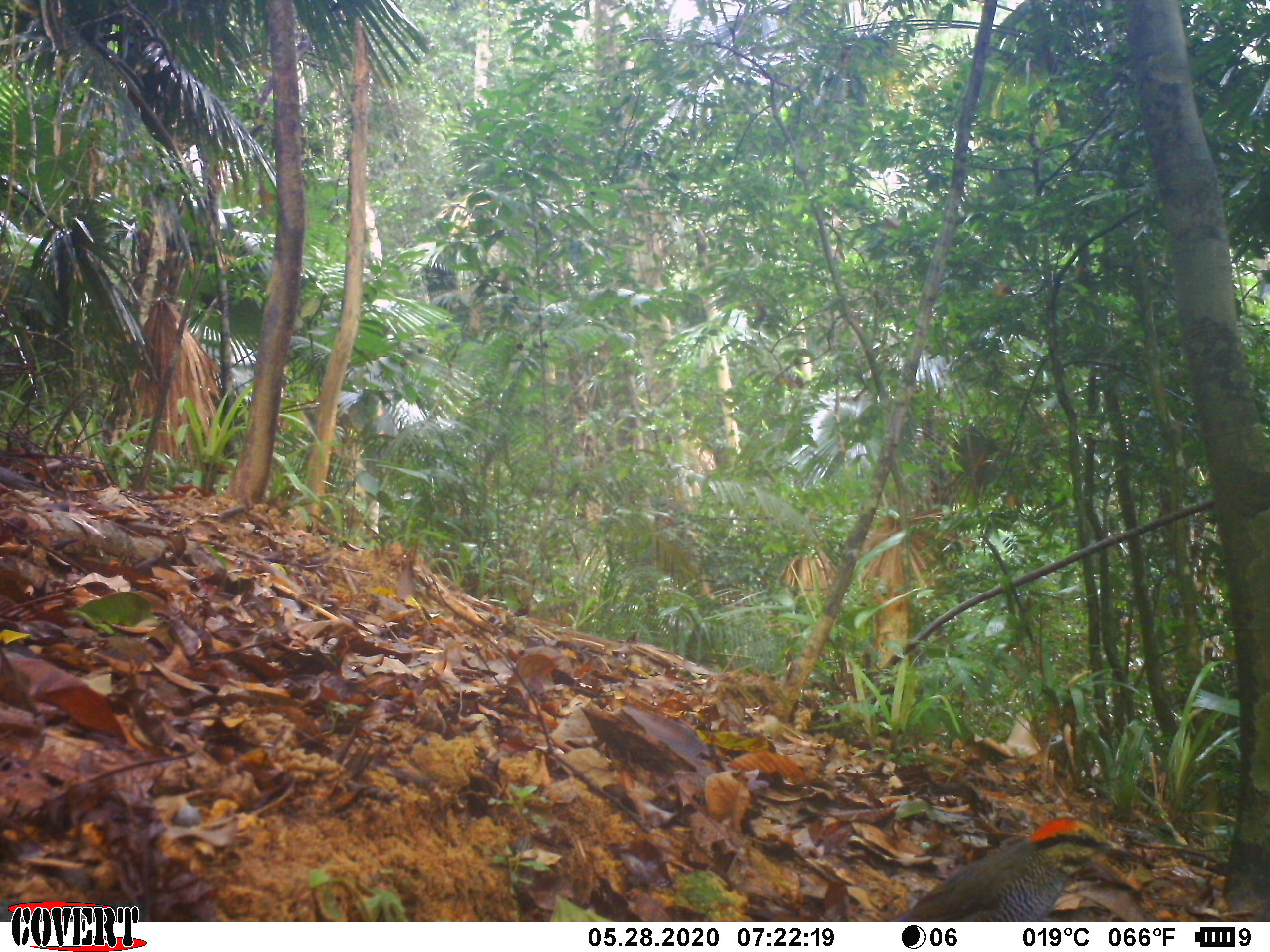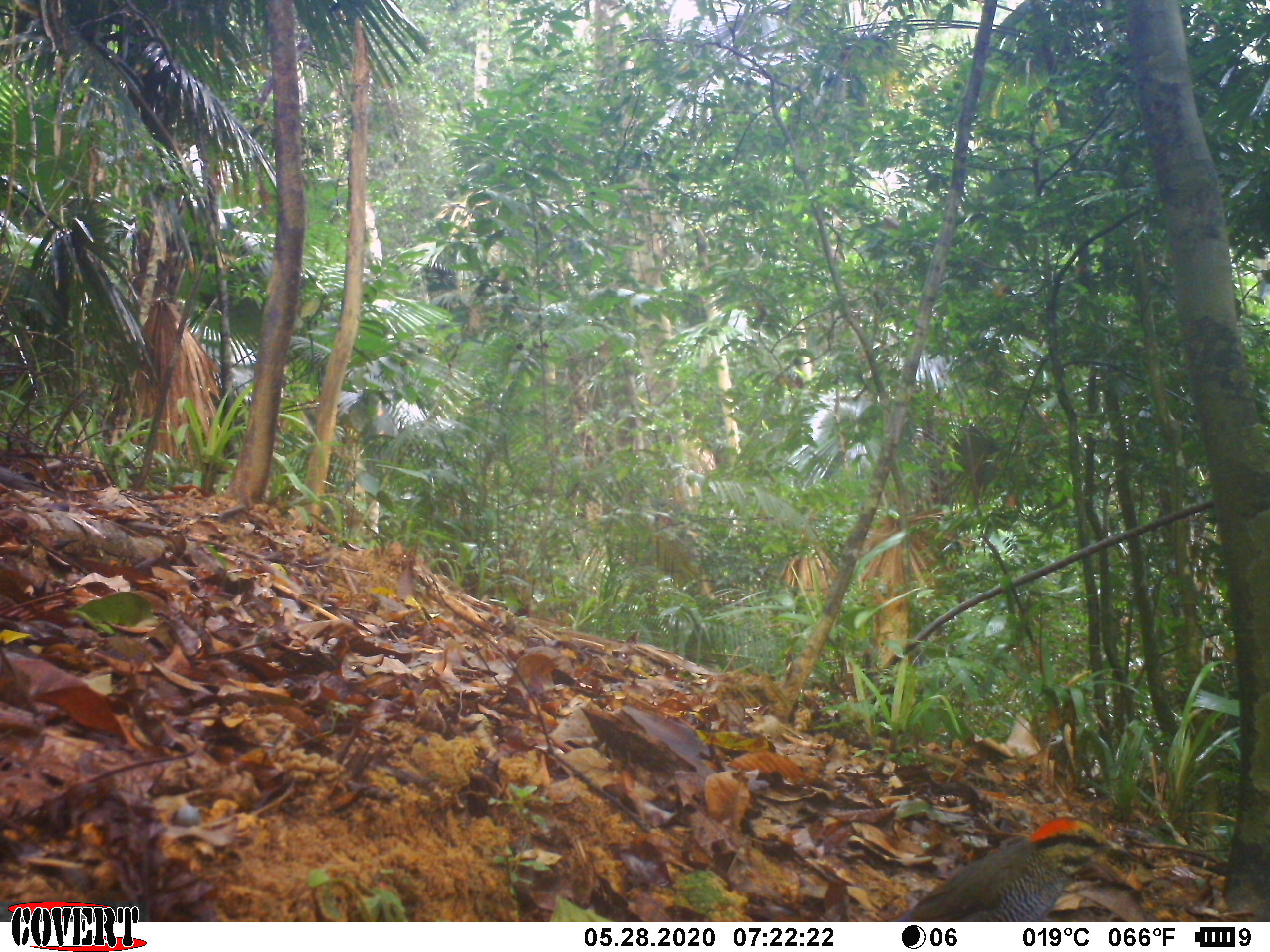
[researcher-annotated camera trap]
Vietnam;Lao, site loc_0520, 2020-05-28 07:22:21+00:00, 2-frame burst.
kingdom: Animalia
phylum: Chordata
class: Aves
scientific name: Aves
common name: bird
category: unidentified bird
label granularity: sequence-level